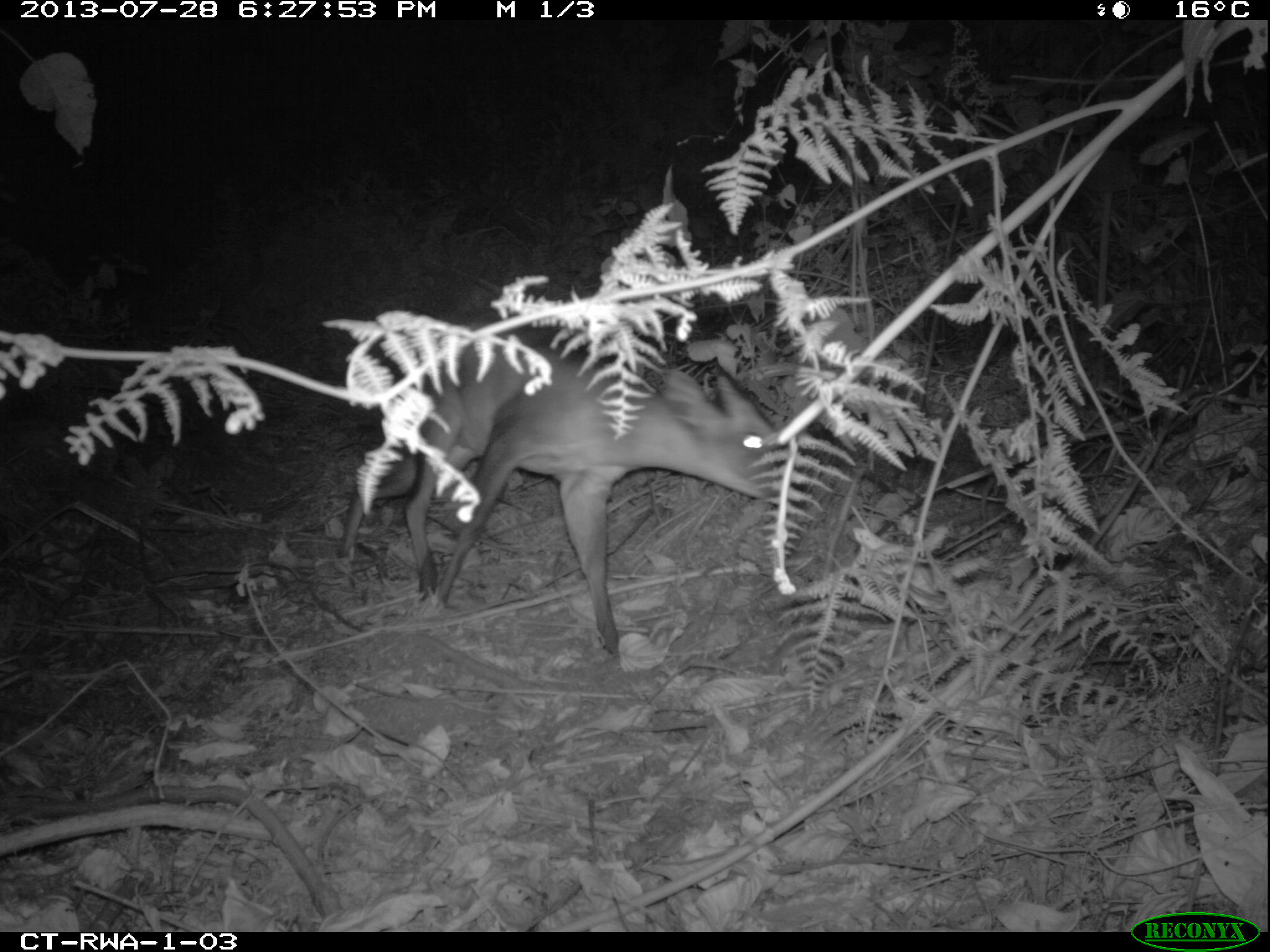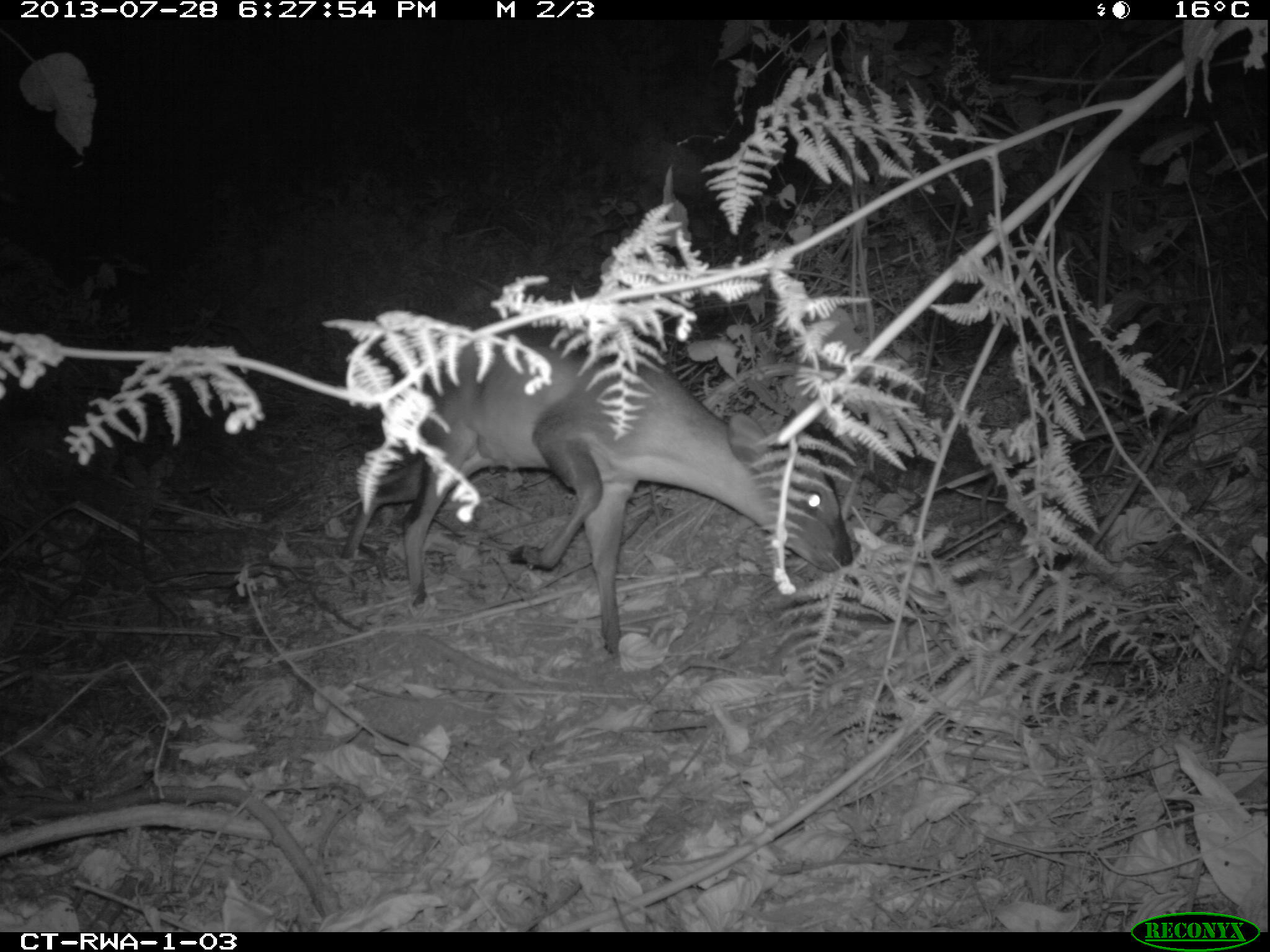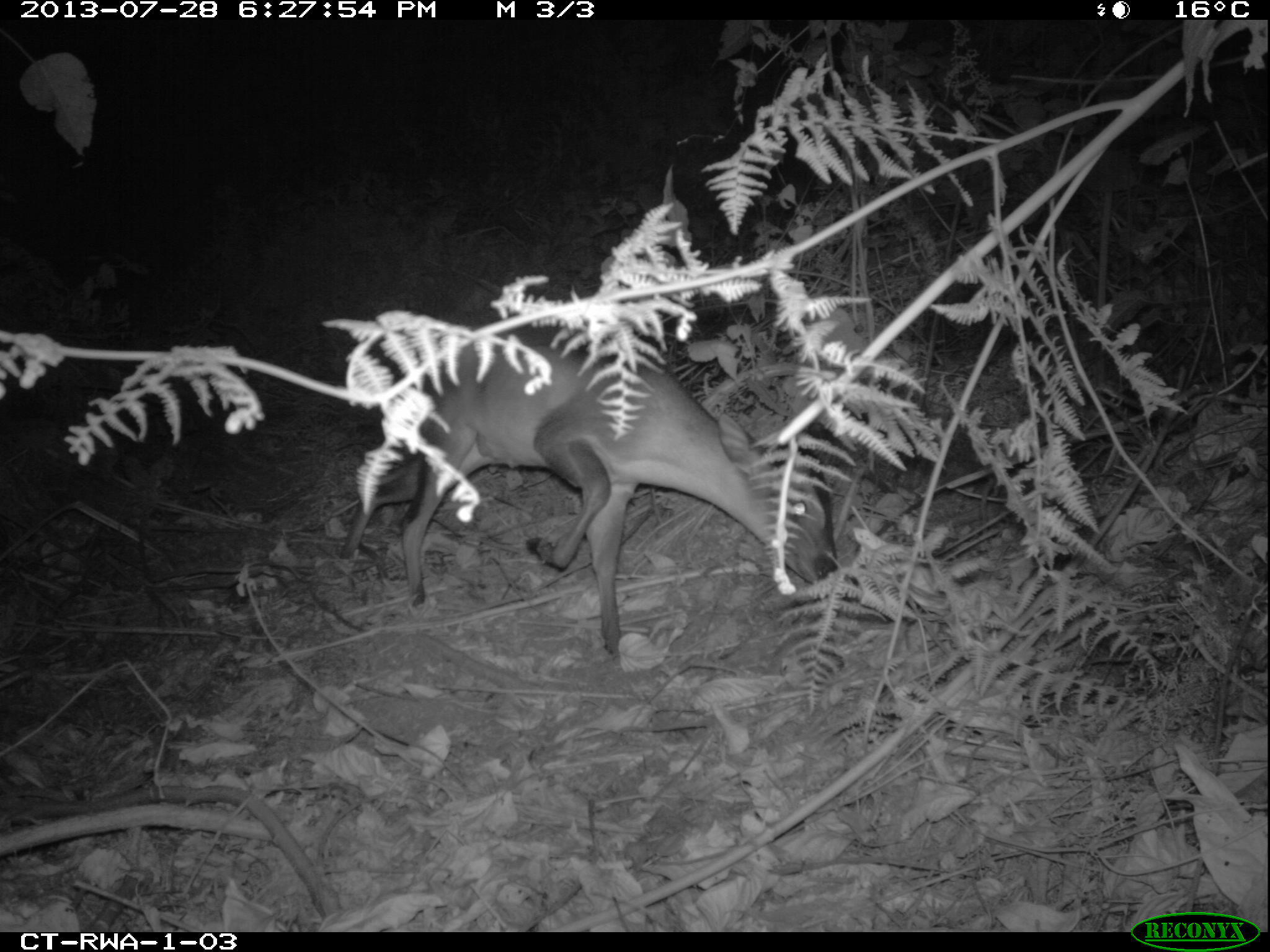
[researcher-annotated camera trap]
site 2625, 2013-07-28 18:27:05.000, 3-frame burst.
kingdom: Animalia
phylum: Chordata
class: Mammalia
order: Artiodactyla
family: Bovidae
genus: Cephalophus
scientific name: Cephalophus nigrifrons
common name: black-fronted duiker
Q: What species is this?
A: Cephalophus nigrifrons (black-fronted duiker).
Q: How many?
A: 2.